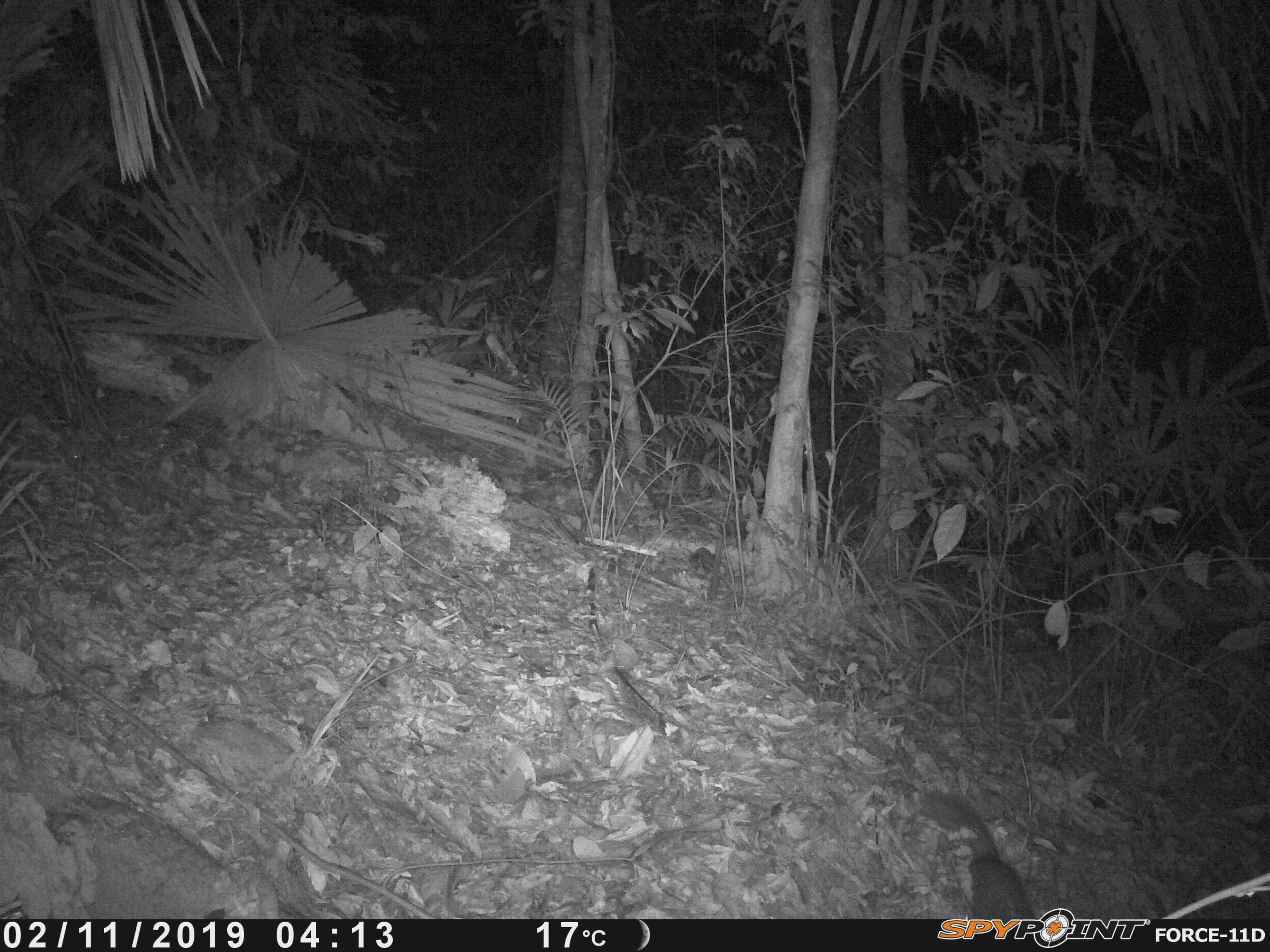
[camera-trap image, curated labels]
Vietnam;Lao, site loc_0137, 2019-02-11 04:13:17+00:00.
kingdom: Animalia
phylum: Chordata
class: Mammalia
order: Carnivora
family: Mustelidae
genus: Melogale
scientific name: Melogale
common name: ferret badger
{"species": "ferret badger (Melogale)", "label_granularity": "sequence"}